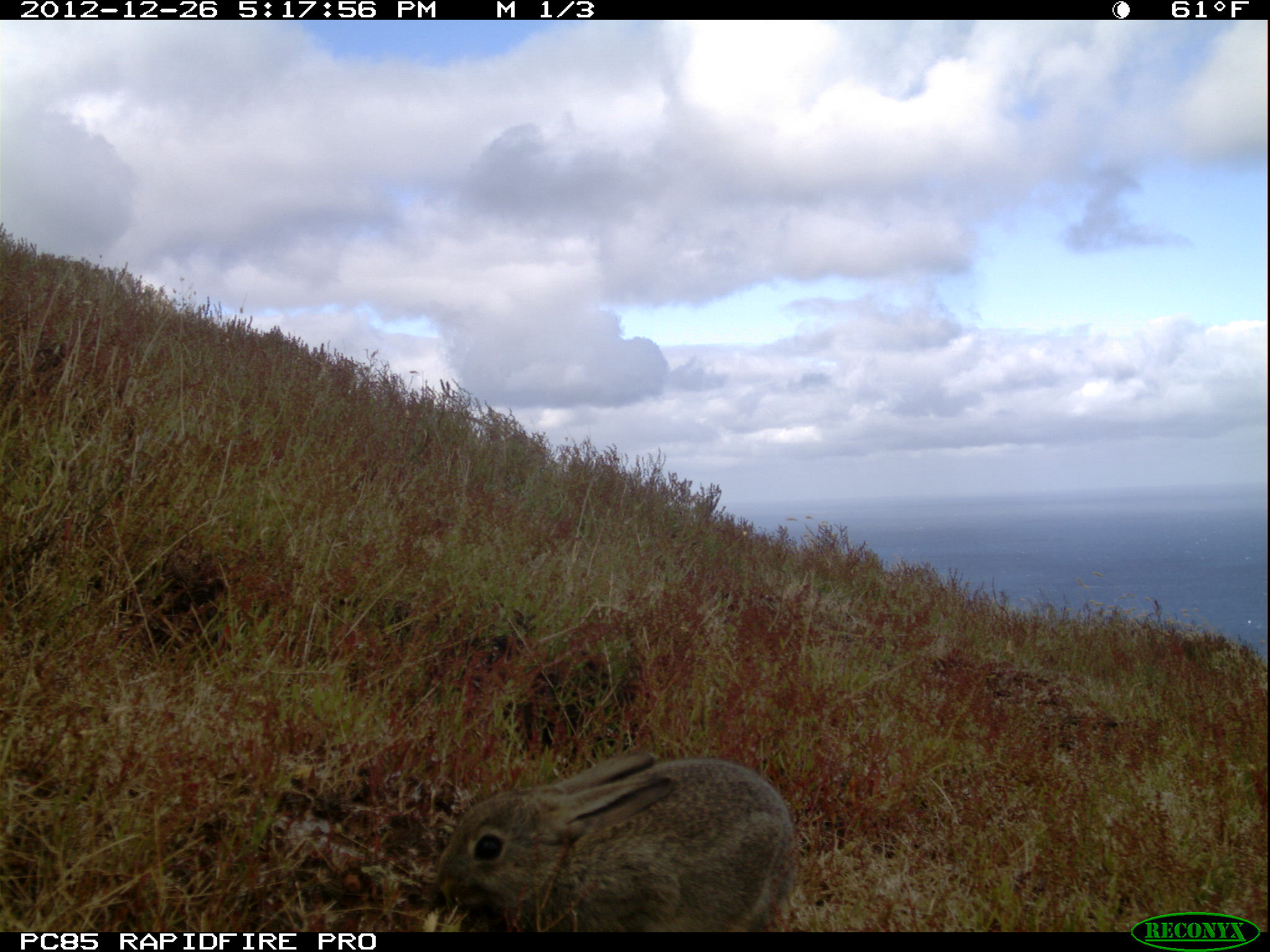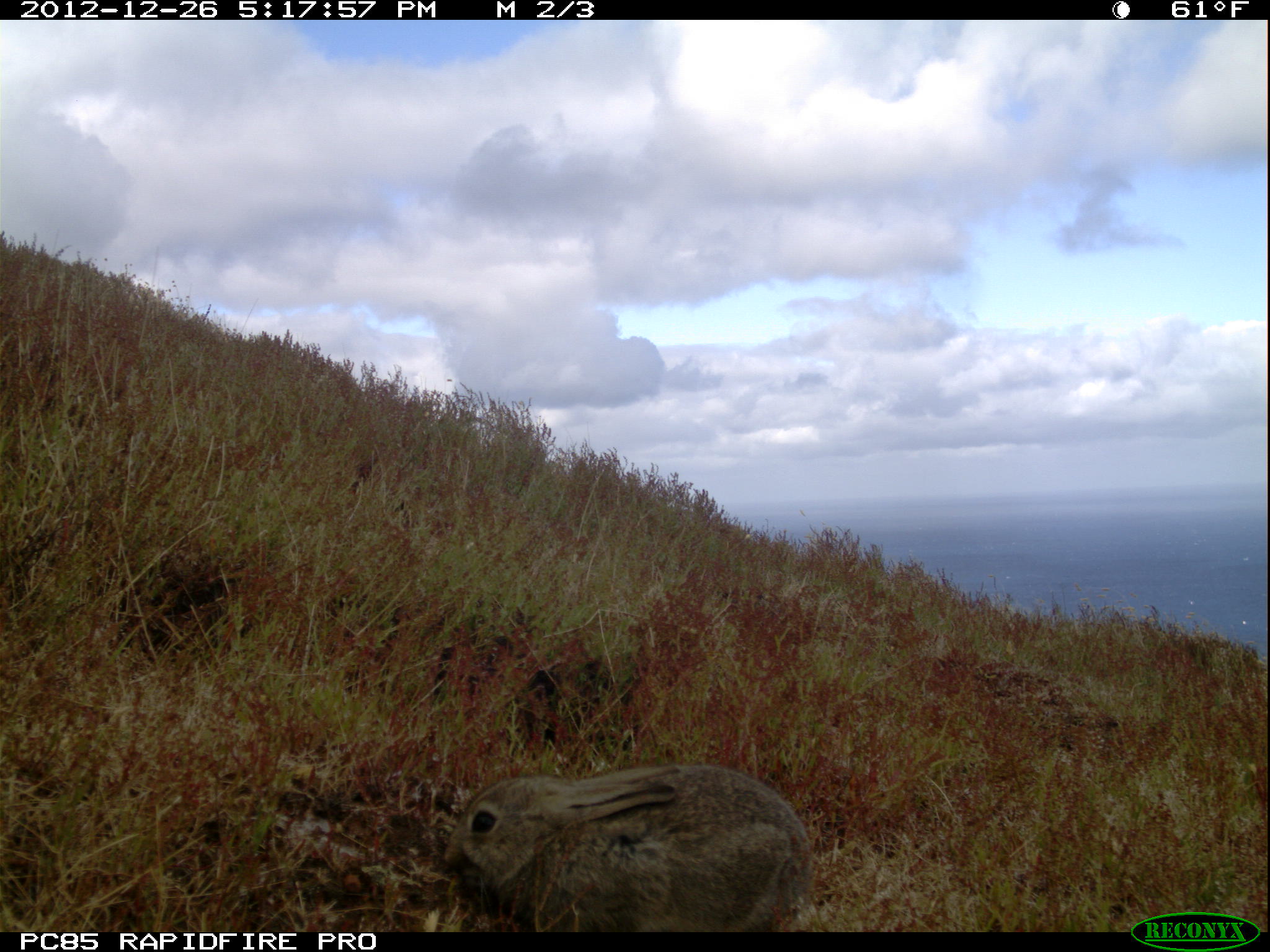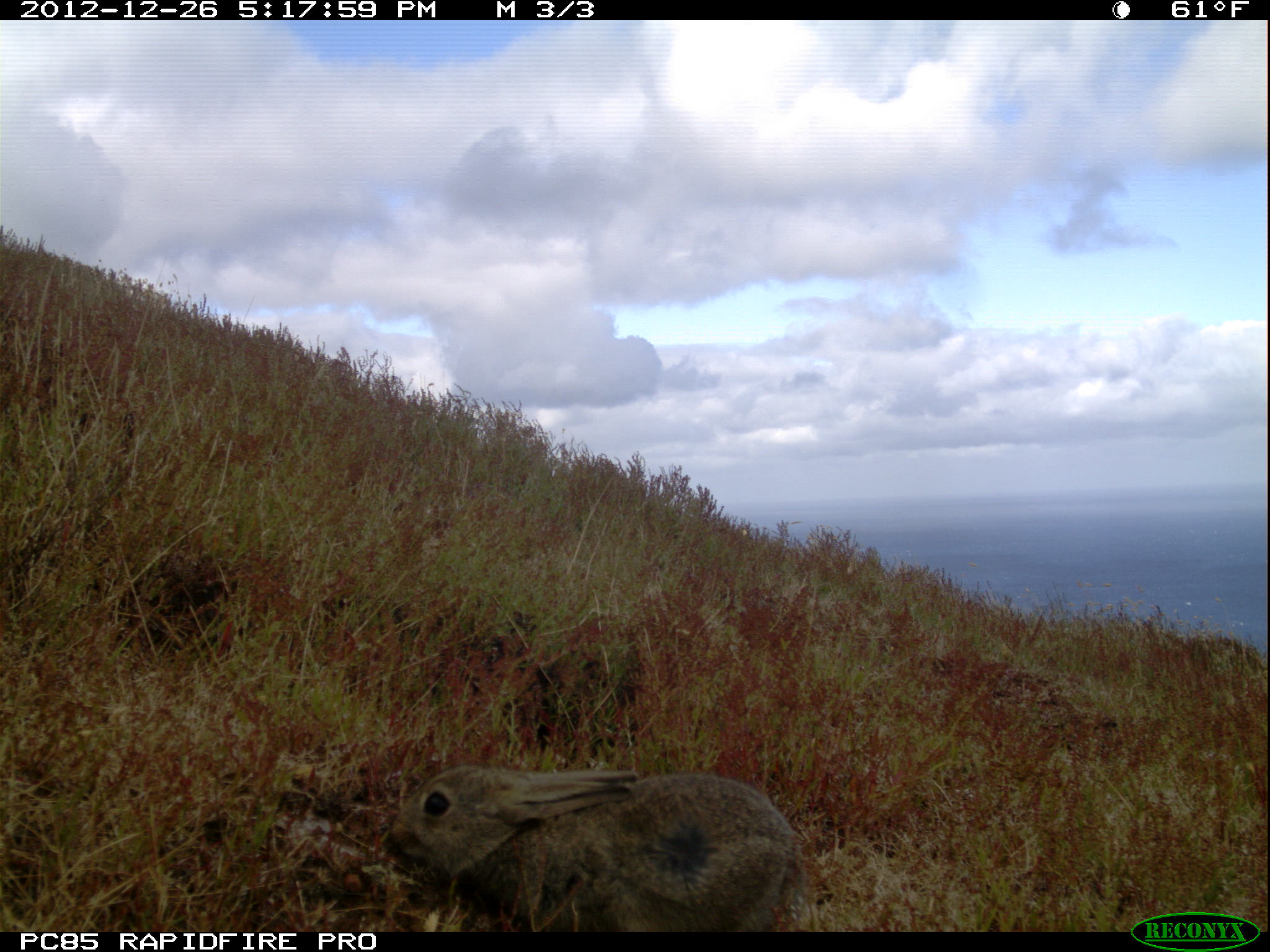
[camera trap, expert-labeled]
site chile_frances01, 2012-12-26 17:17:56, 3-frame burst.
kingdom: Animalia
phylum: Chordata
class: Mammalia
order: Lagomorpha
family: Leporidae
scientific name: Leporidae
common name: rabbits and hares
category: rabbit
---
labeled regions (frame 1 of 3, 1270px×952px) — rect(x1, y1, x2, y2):
rabbit: rect(421, 748, 799, 934)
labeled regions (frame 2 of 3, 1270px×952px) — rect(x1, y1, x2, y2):
rabbit: rect(434, 760, 817, 933)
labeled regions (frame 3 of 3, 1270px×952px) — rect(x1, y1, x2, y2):
rabbit: rect(376, 757, 823, 931)